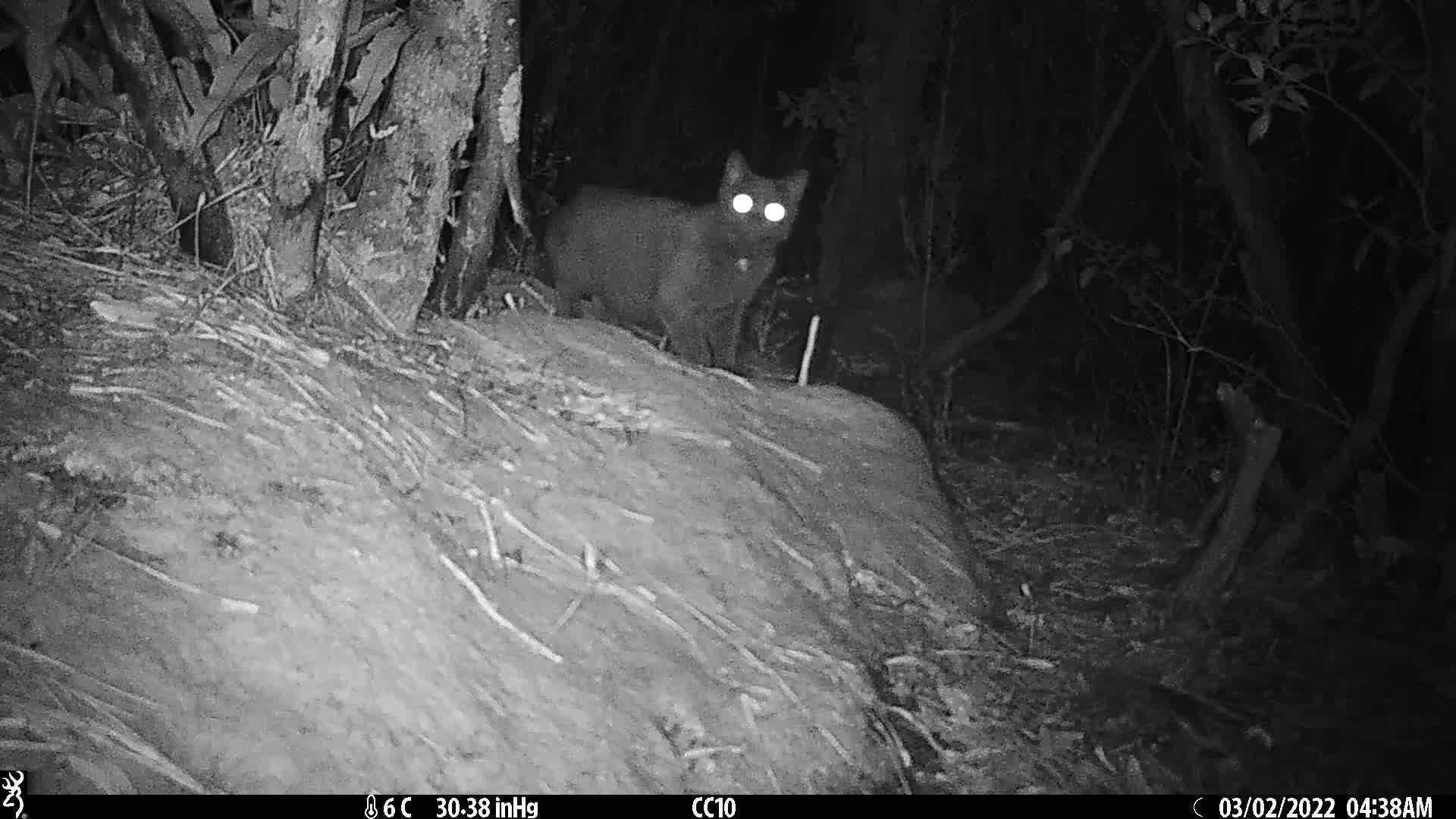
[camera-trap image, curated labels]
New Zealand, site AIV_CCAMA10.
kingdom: Animalia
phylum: Chordata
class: Mammalia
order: Carnivora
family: Felidae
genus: Felis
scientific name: Felis catus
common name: domestic cat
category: cat